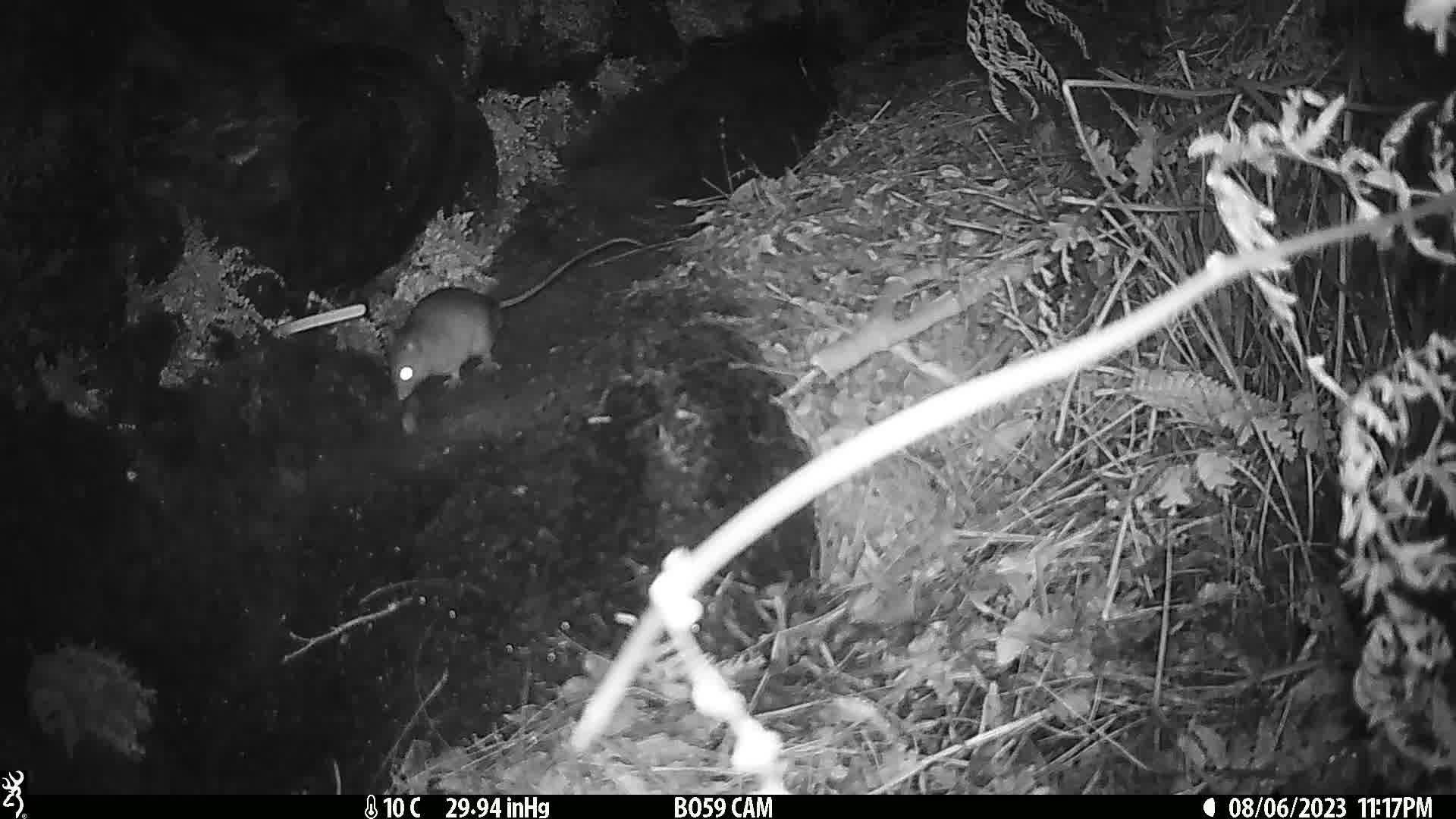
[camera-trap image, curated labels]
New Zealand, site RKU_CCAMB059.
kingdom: Animalia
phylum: Chordata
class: Mammalia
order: Rodentia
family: Muridae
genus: Rattus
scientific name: Rattus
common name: rat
Rat (Rattus).